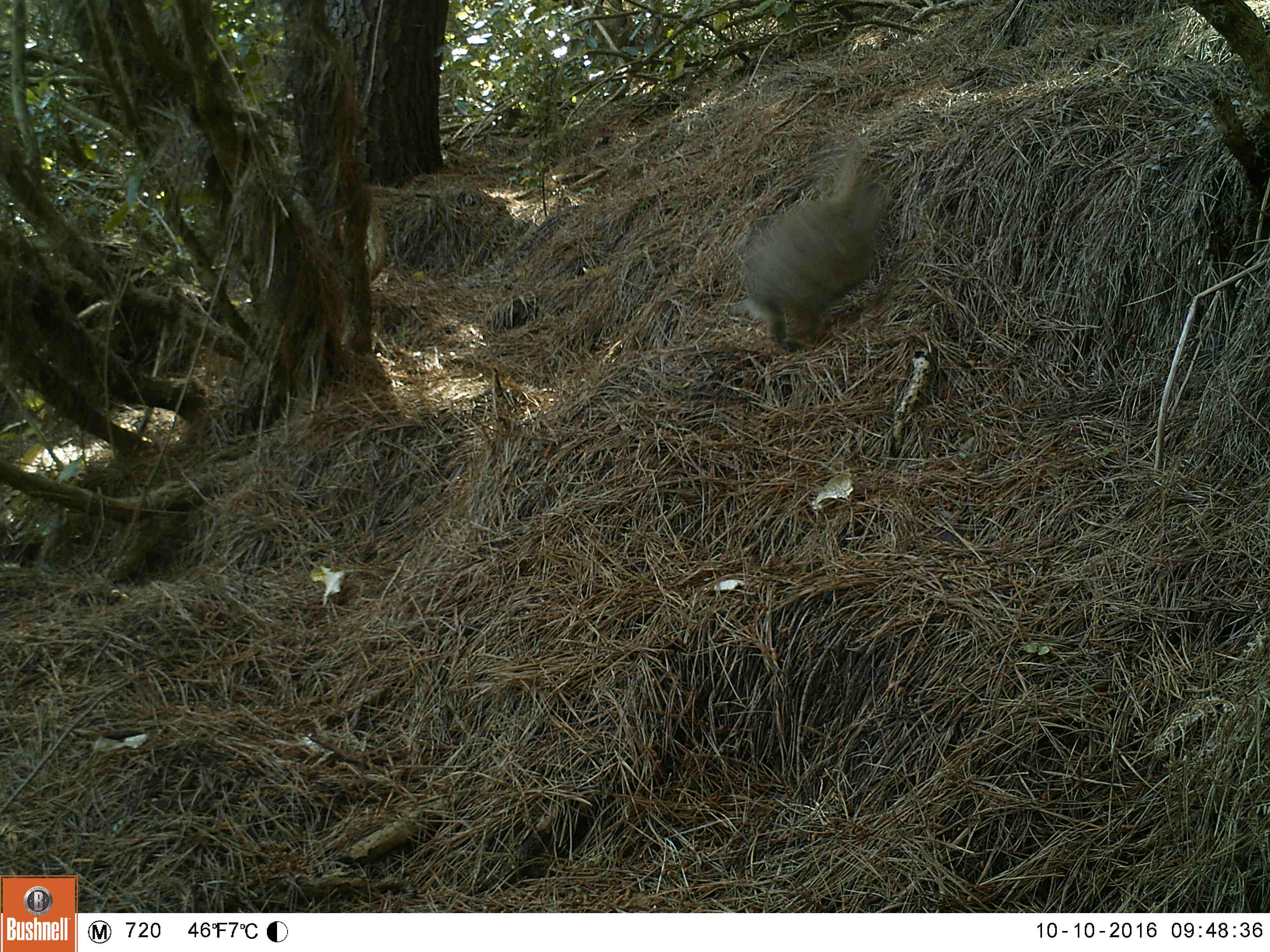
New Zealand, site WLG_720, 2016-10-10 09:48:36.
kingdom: Animalia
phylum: Chordata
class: Mammalia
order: Lagomorpha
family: Leporidae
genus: Oryctolagus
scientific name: Oryctolagus cuniculus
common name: european rabbit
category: rabbit